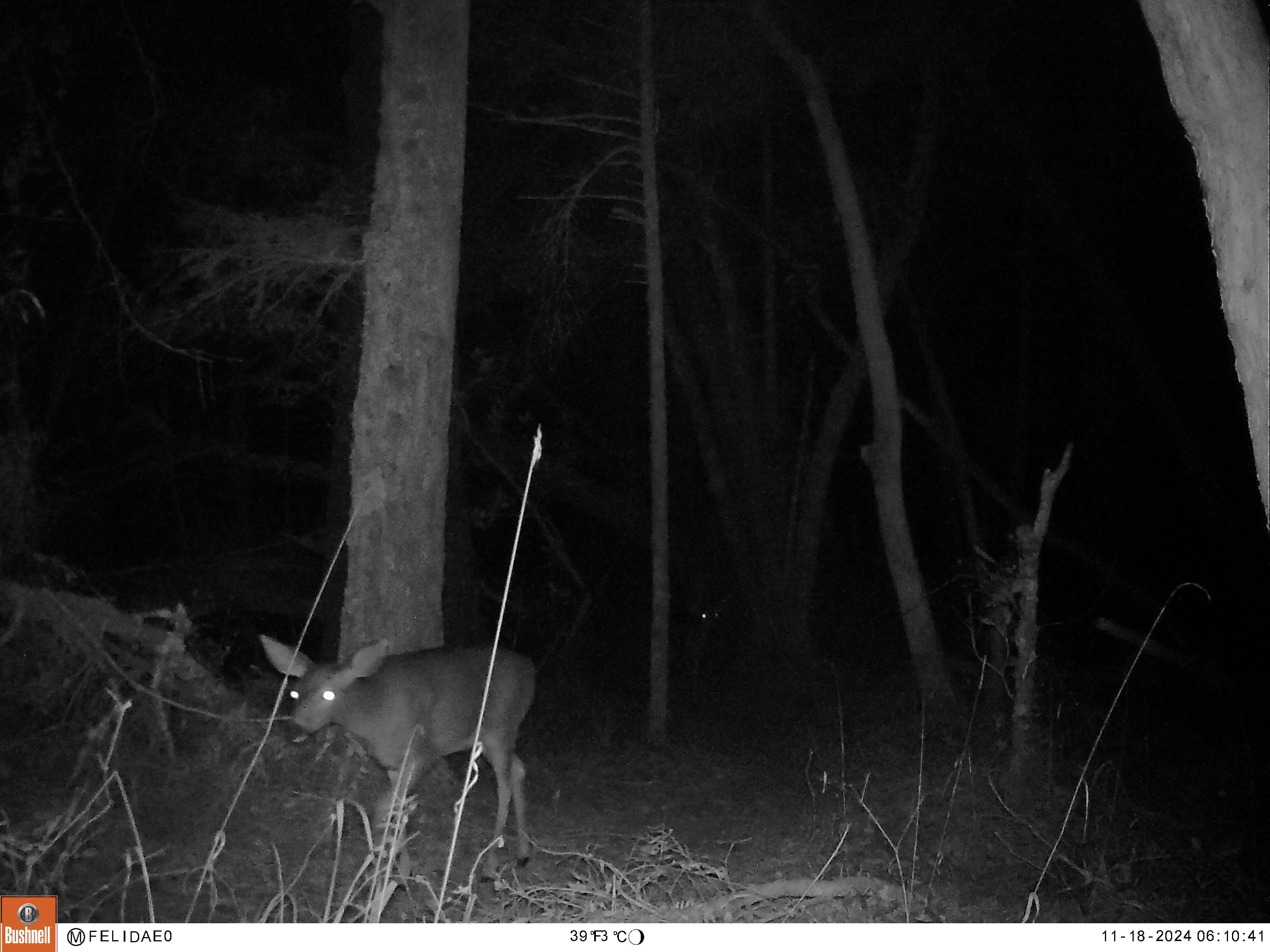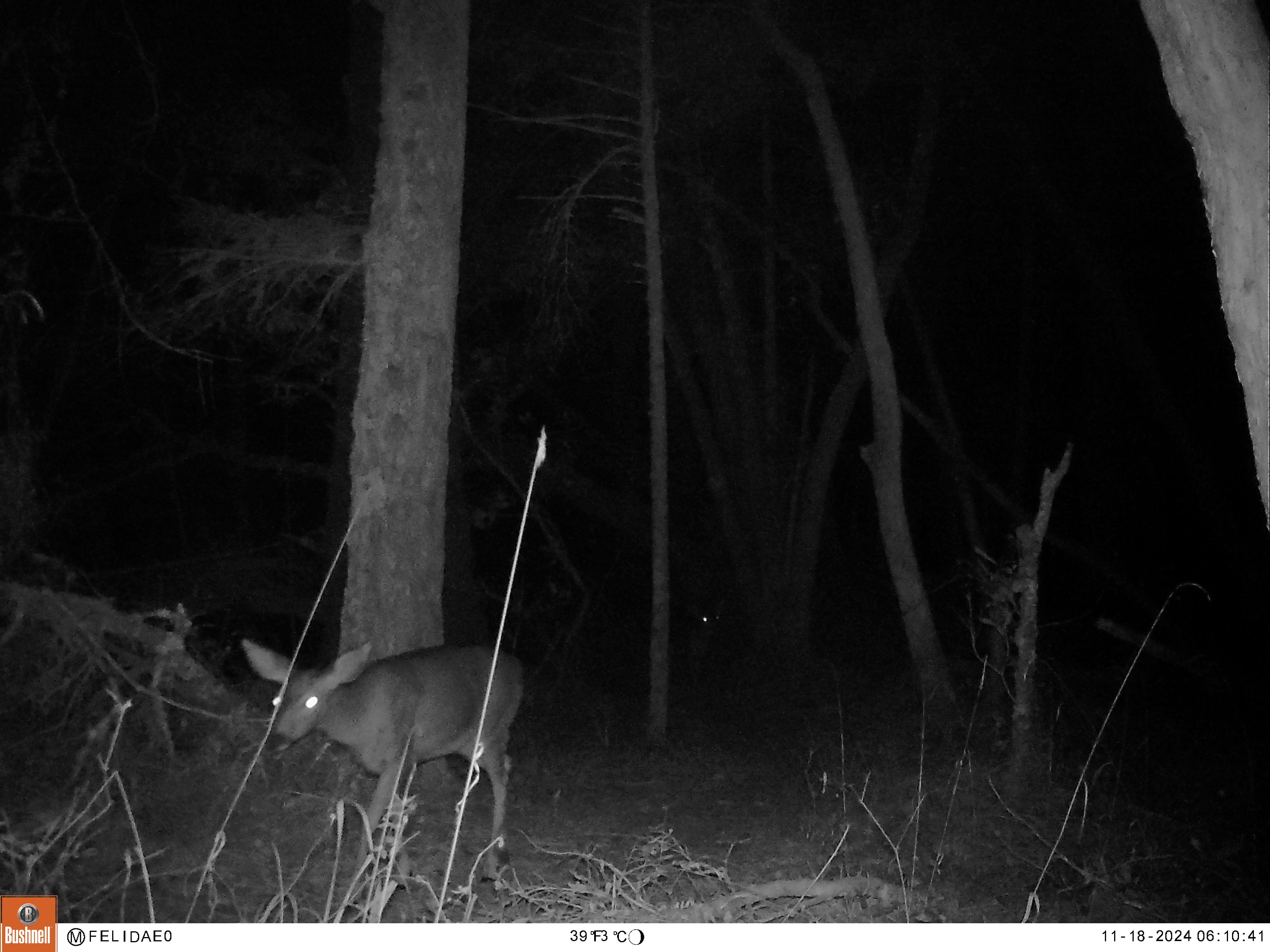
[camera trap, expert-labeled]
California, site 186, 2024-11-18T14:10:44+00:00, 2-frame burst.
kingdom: Animalia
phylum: Chordata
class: Mammalia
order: Artiodactyla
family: Cervidae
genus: Odocoileus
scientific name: Odocoileus hemionus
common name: mule deer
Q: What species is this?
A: Mule deer (Odocoileus hemionus).